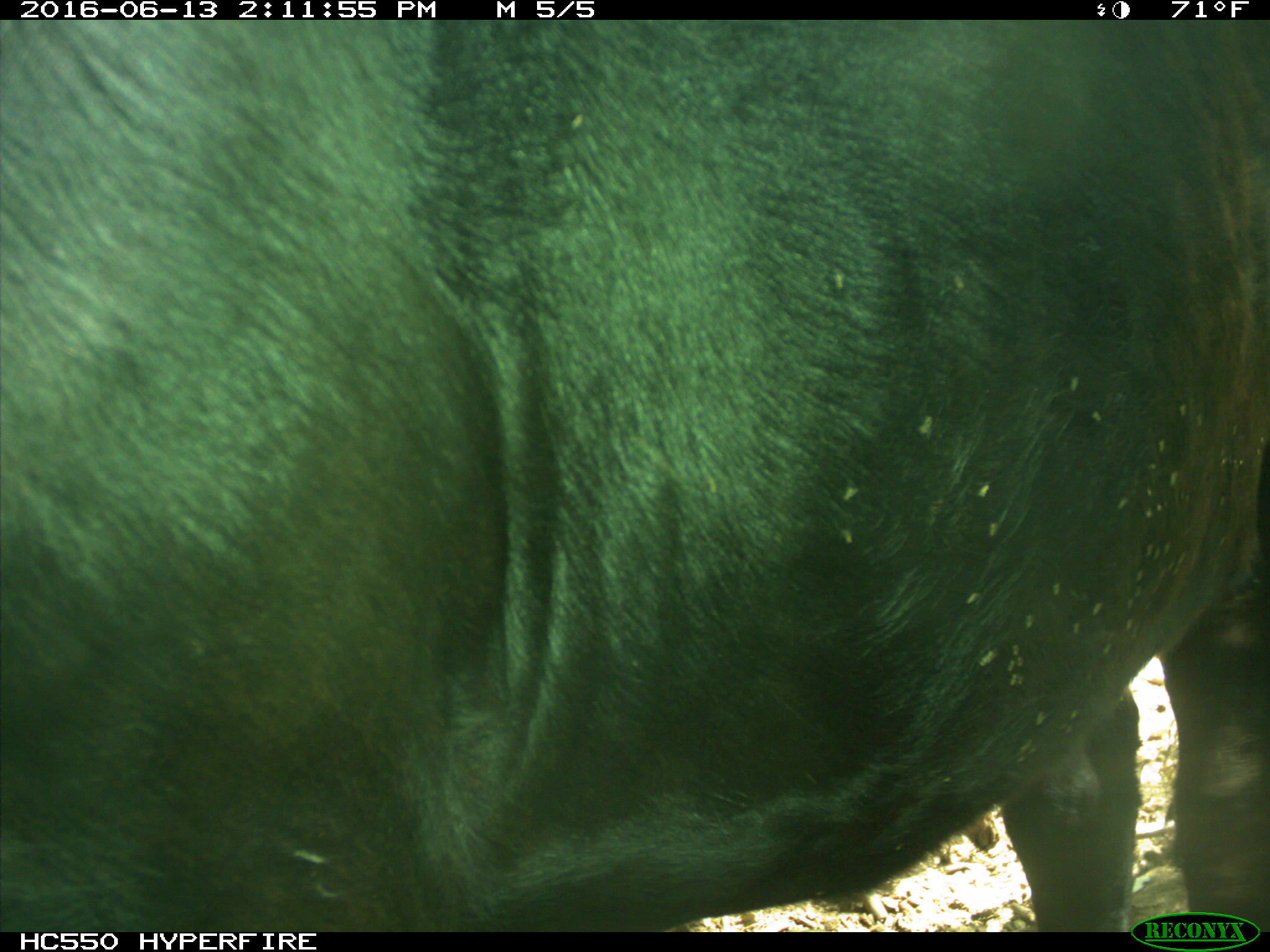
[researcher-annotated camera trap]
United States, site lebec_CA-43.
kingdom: Animalia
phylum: Chordata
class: Mammalia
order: Artiodactyla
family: Bovidae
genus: Bos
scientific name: Bos taurus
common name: domestic cow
Bos taurus (domestic cow).